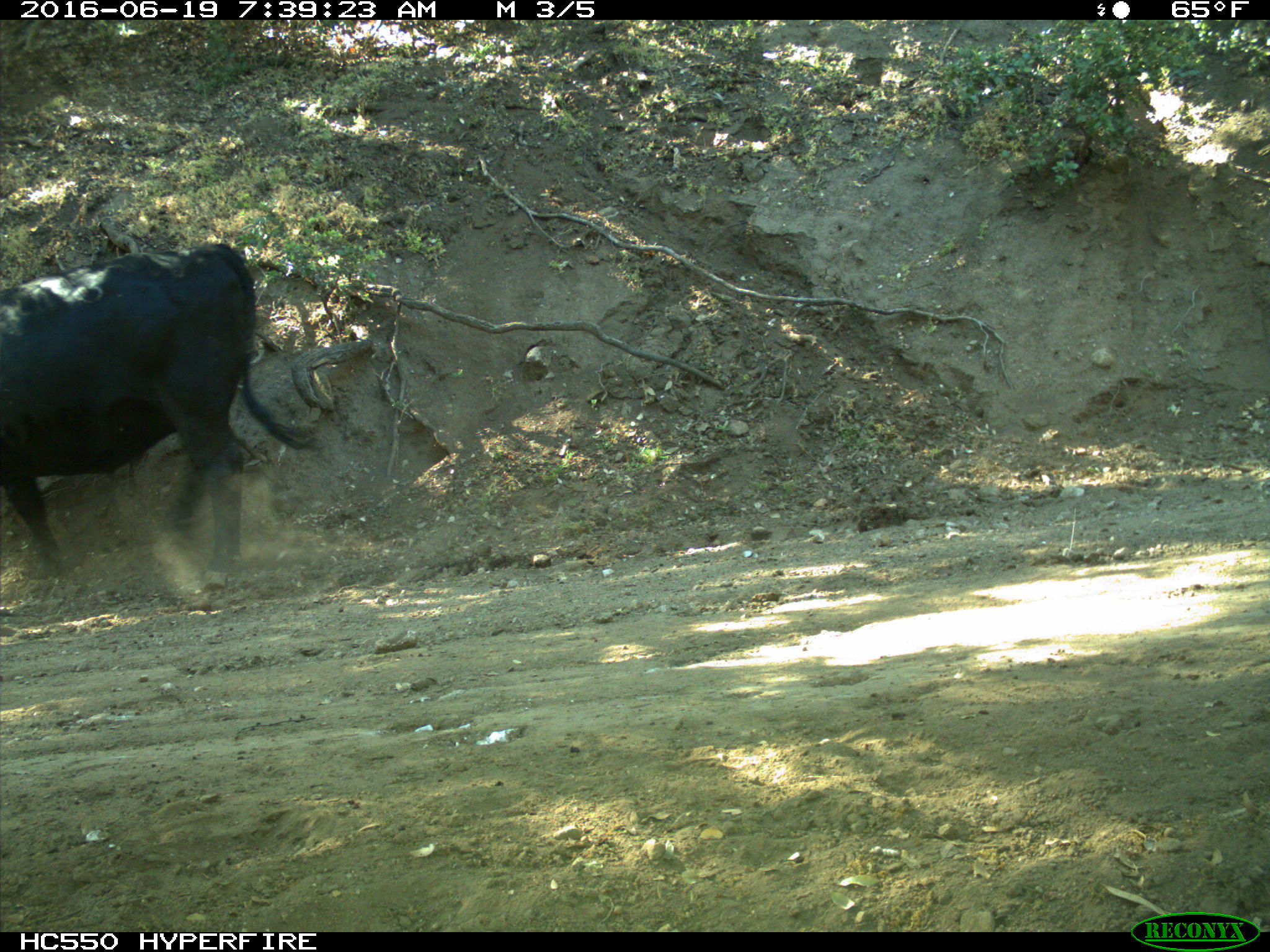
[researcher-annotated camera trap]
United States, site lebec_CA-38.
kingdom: Animalia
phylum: Chordata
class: Mammalia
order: Artiodactyla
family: Bovidae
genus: Bos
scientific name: Bos taurus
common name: domestic cow